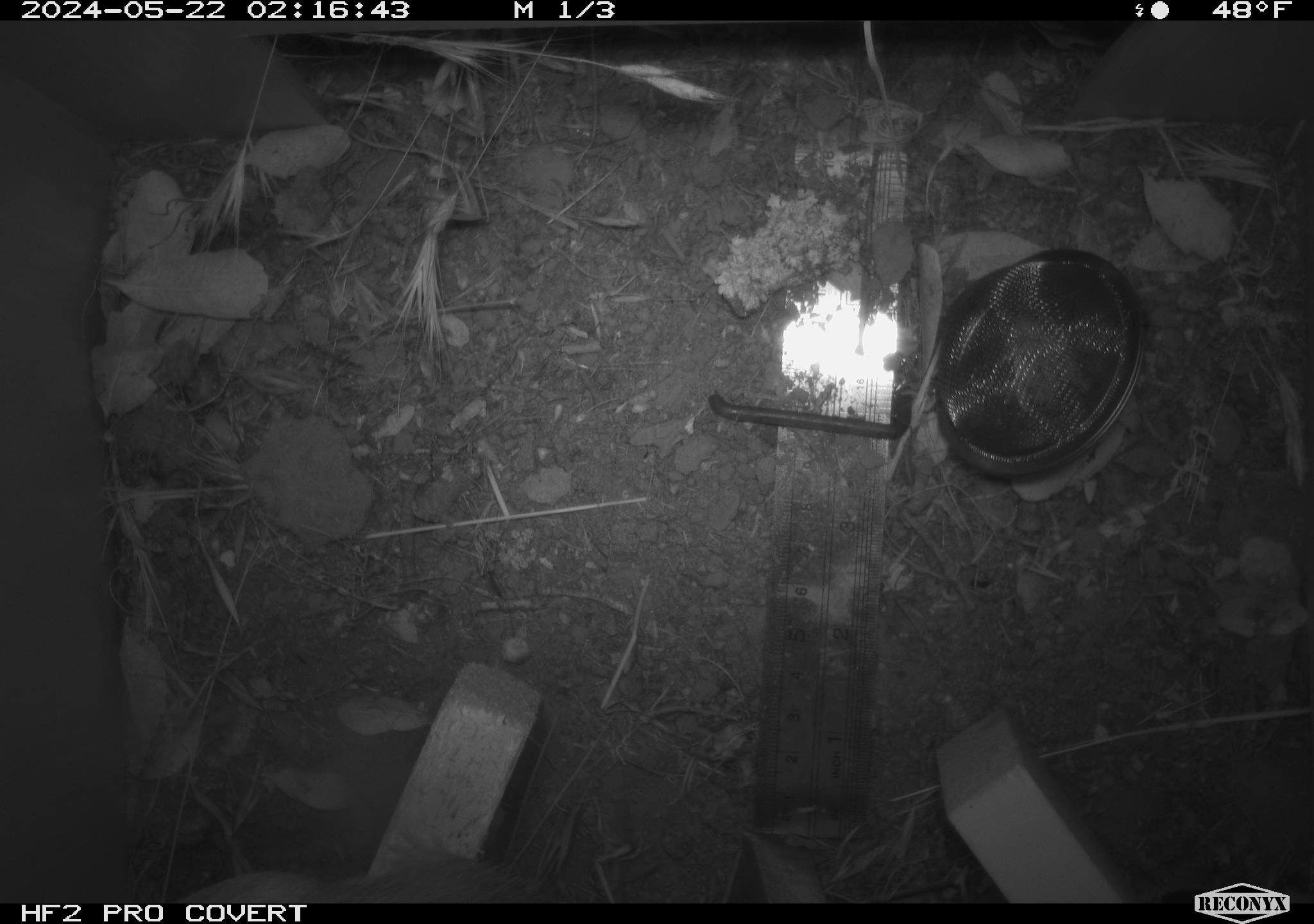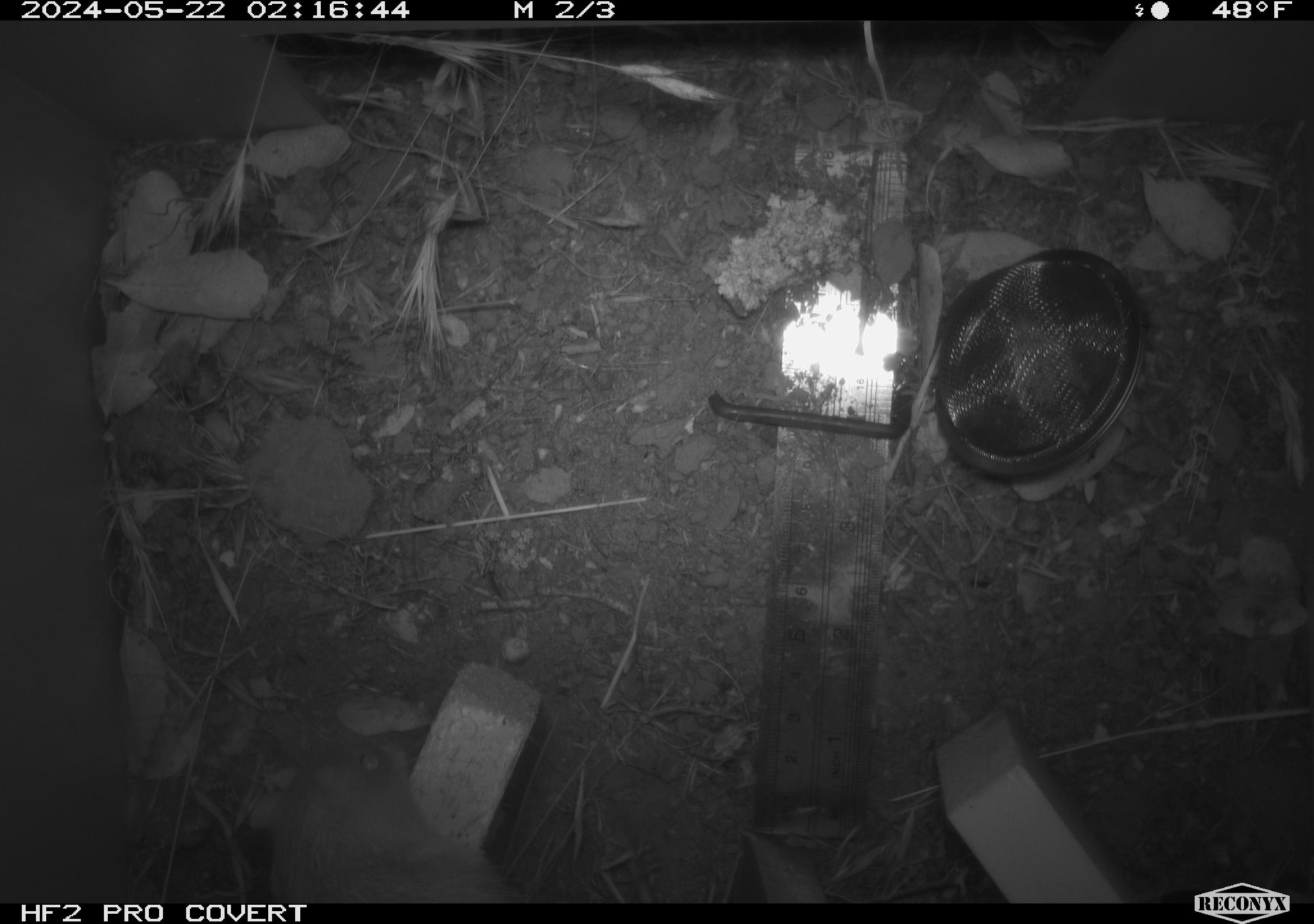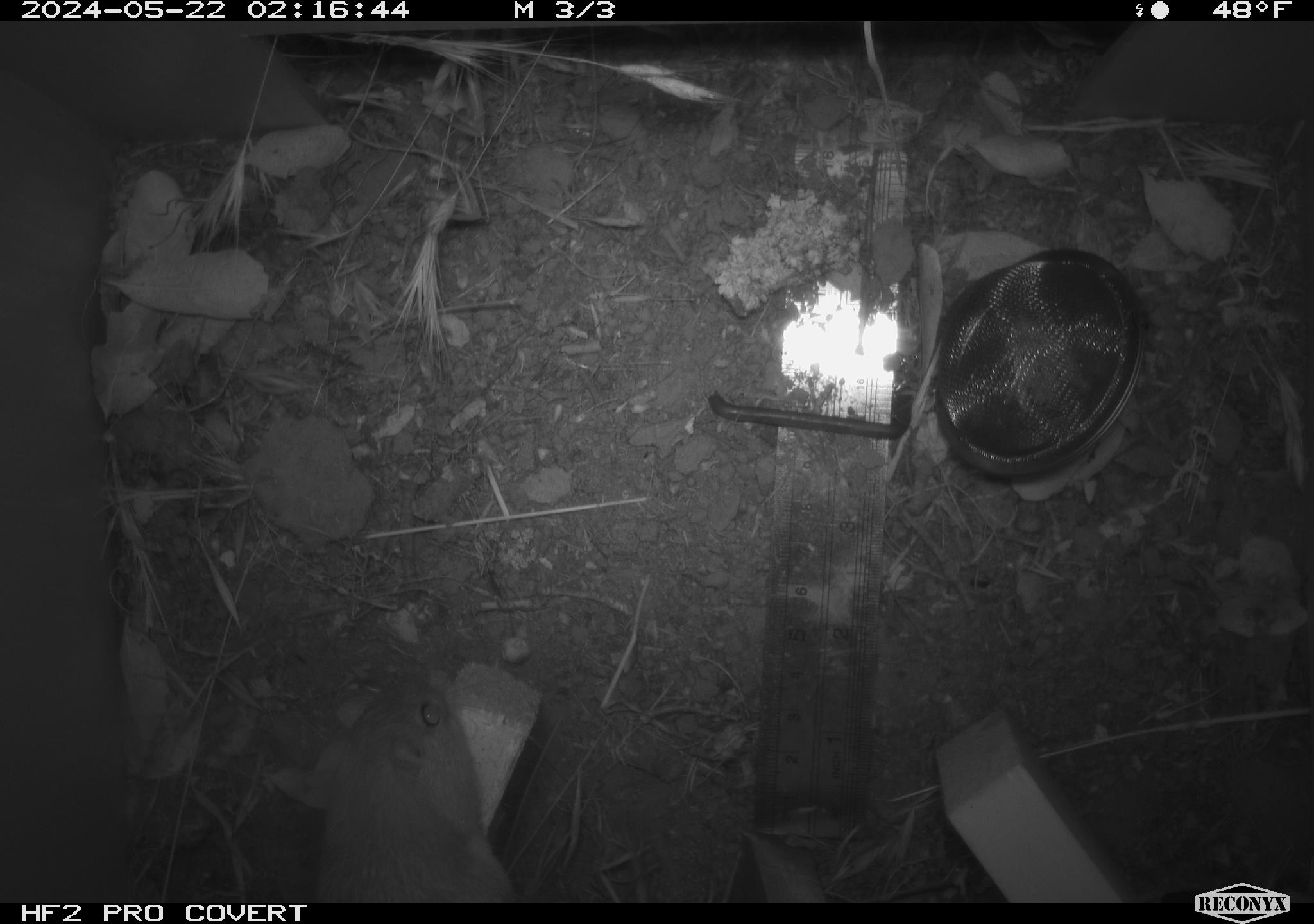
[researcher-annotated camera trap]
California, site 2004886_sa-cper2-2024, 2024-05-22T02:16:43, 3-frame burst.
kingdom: Animalia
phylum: Chordata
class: Mammalia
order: Rodentia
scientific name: Rodentia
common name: rodent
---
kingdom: Animalia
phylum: Chordata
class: Mammalia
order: Rodentia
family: Heteromyidae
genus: Dipodomys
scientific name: Dipodomys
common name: kangaroo rats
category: dipodomys species